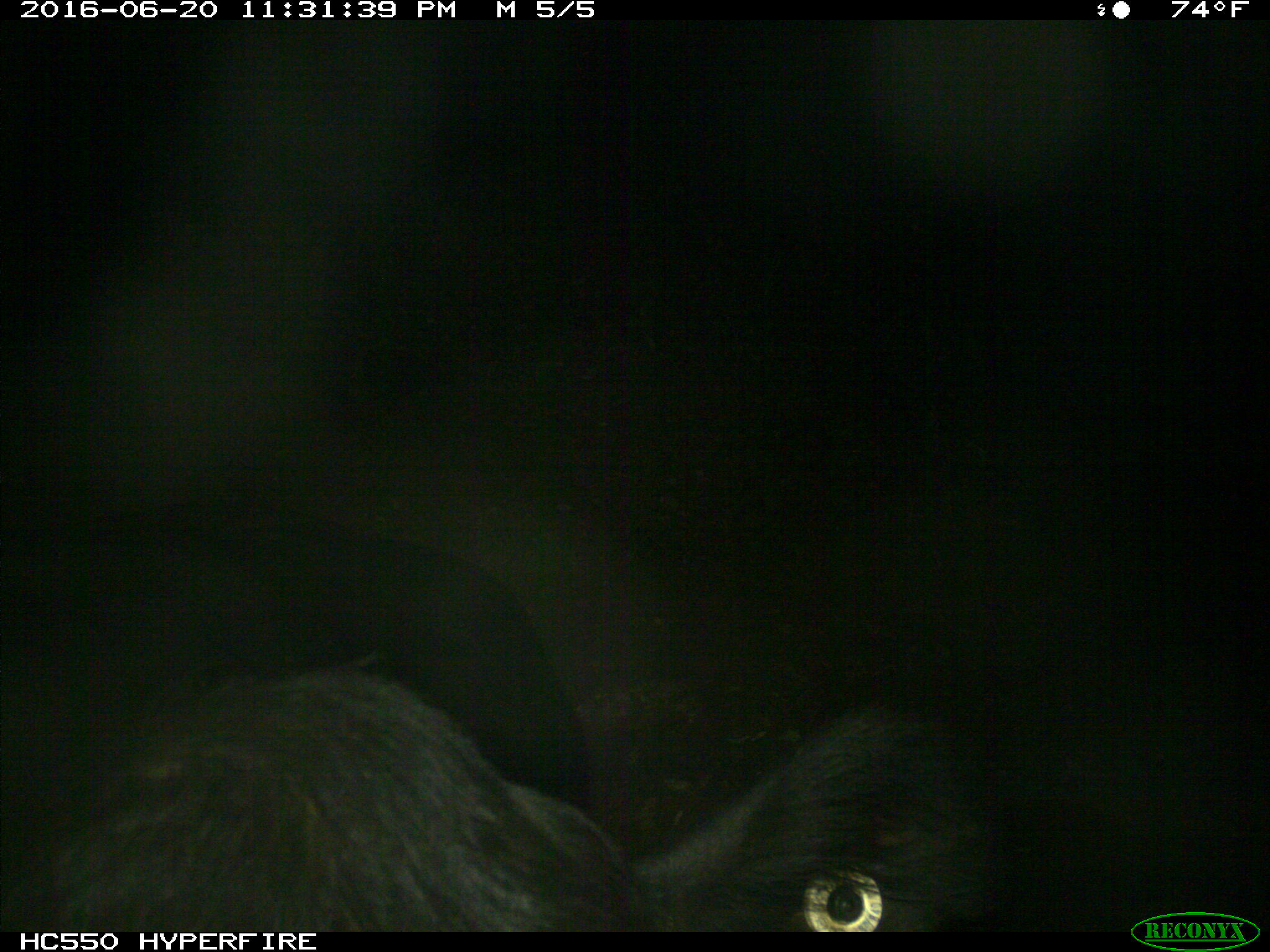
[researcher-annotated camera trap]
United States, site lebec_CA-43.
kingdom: Animalia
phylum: Chordata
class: Mammalia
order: Artiodactyla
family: Bovidae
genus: Bos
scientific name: Bos taurus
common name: domestic cow